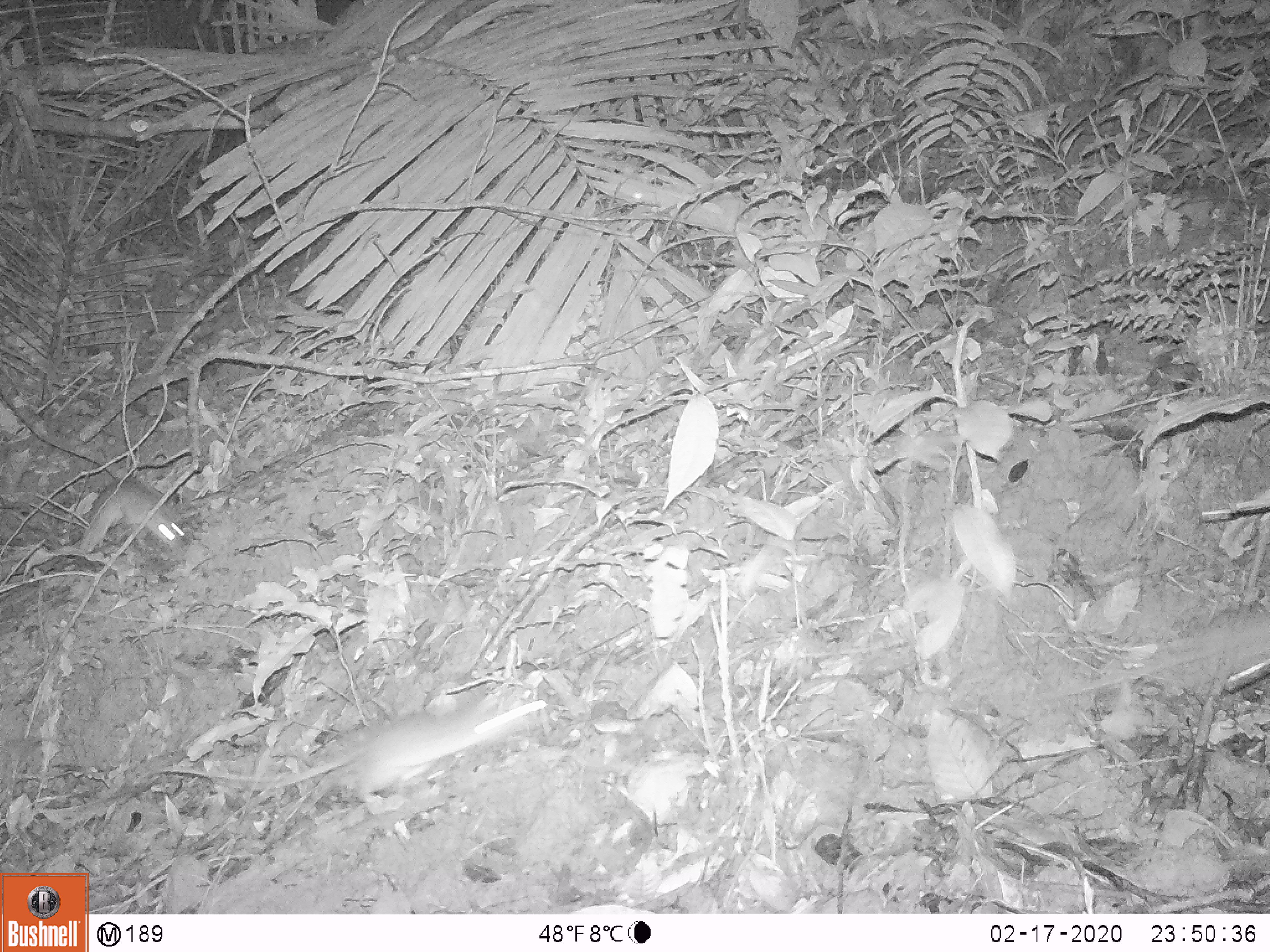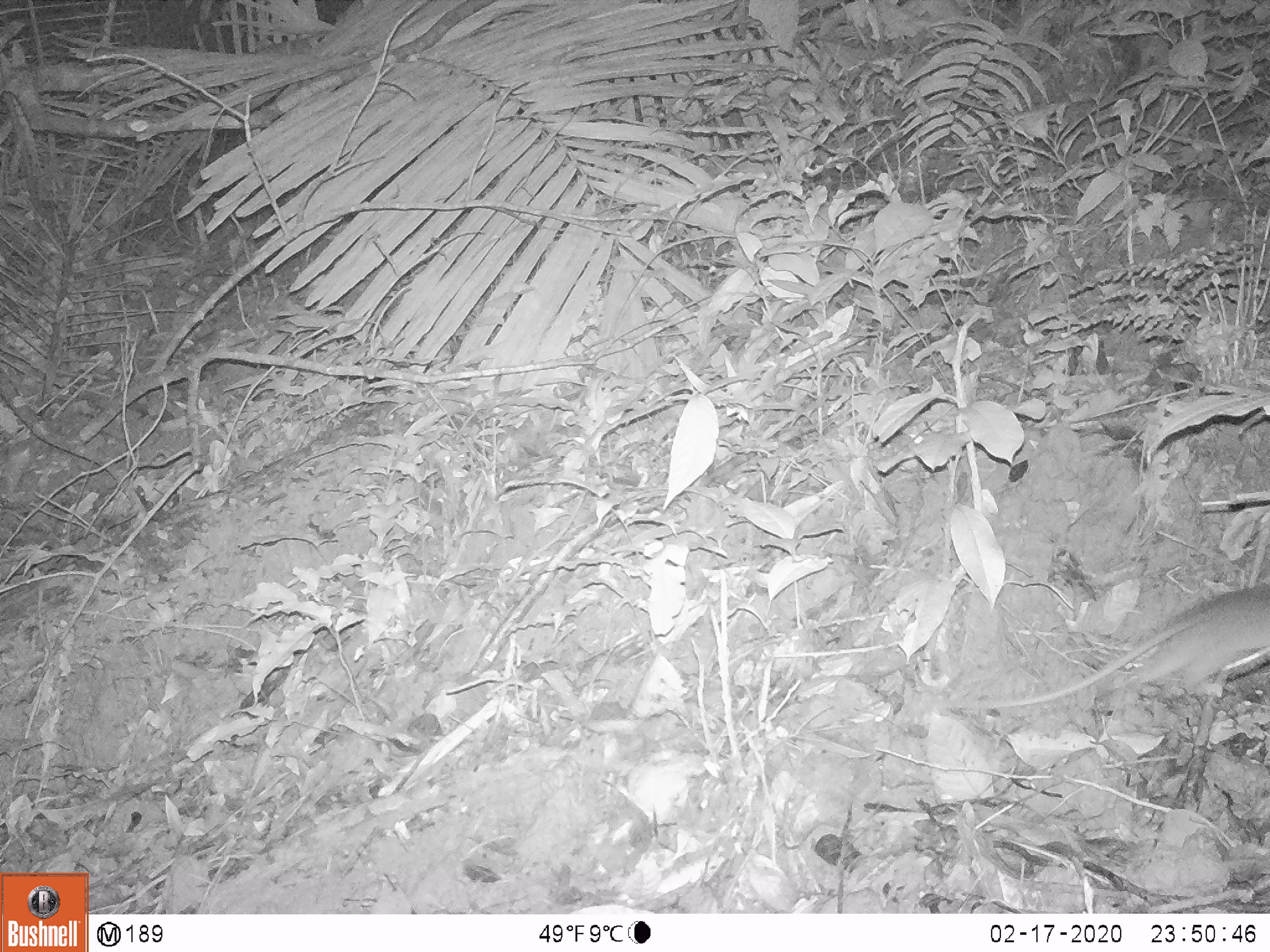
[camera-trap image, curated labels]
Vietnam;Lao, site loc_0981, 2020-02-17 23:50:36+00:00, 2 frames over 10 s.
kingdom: Animalia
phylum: Chordata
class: Mammalia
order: Rodentia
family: Muridae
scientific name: Muridae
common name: old-world mice and rats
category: unidentified murid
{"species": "unidentified murid (old-world mice and rats) (Muridae)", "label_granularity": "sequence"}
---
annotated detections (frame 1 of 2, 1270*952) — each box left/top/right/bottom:
unidentified murid: 132/701/544/815; 87/477/184/551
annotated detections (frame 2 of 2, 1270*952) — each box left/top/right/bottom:
unidentified murid: 921/580/1270/709